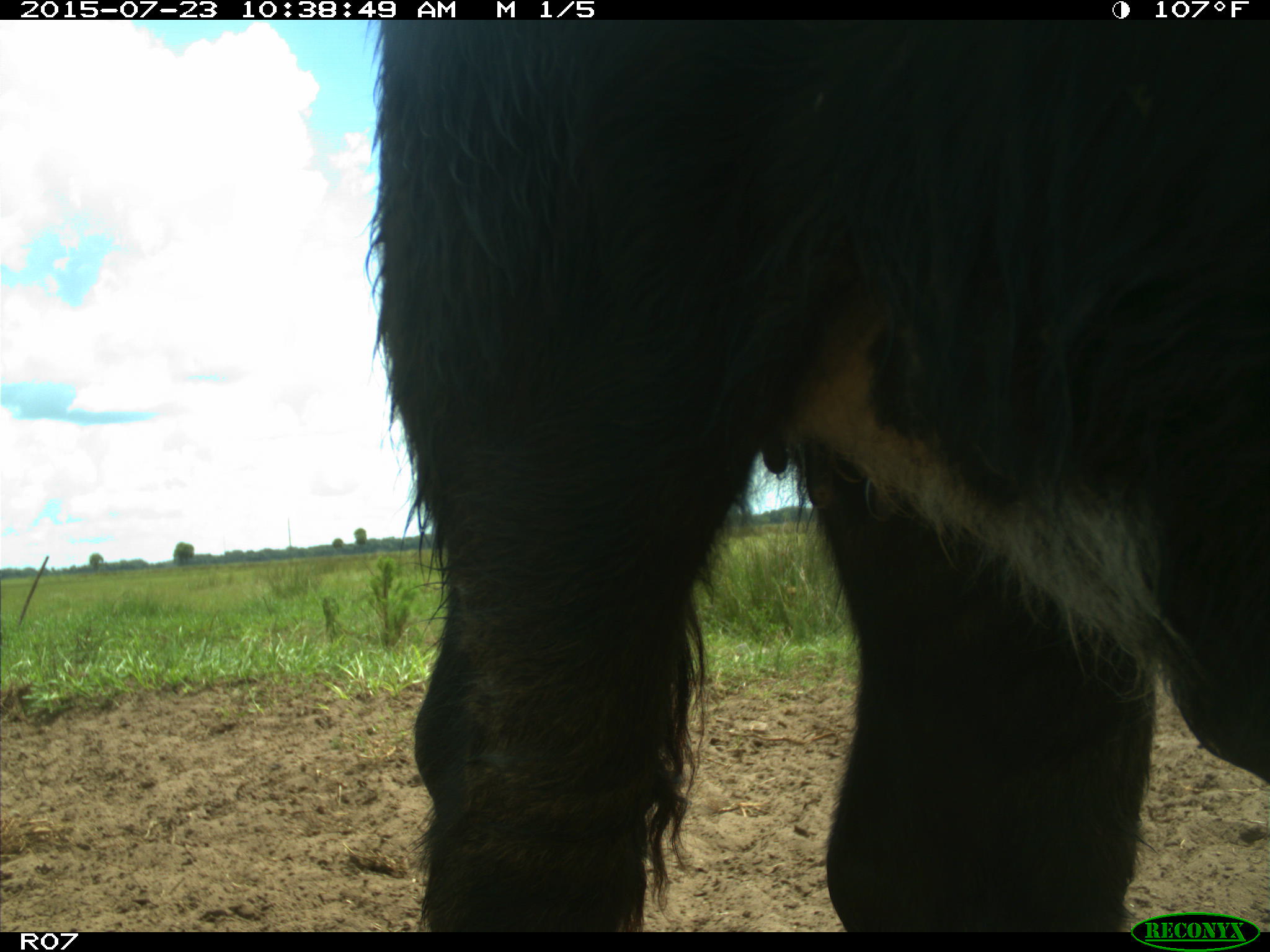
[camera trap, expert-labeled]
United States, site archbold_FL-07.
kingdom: Animalia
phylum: Chordata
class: Mammalia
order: Artiodactyla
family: Bovidae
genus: Bos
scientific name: Bos taurus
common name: domestic cow